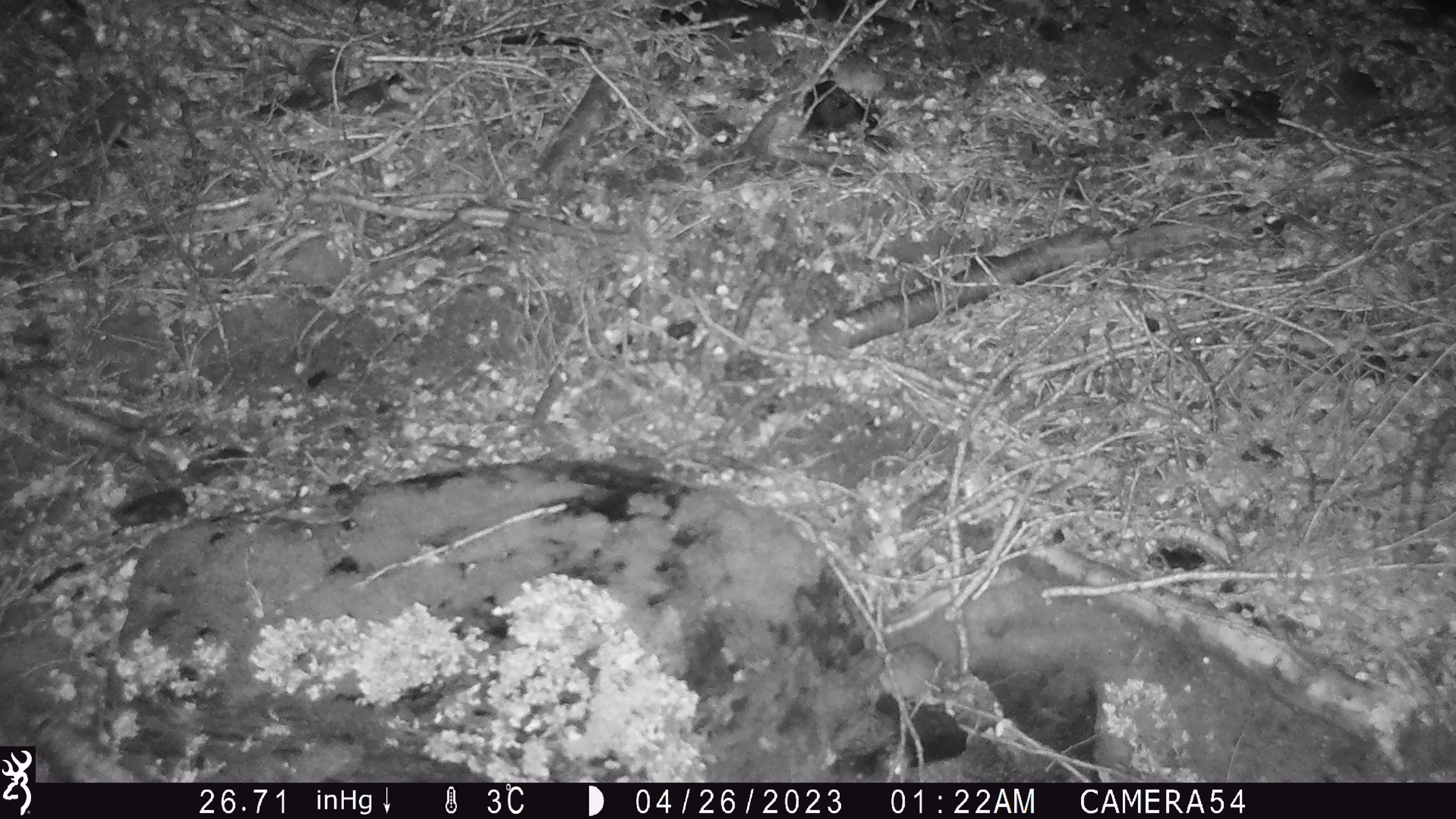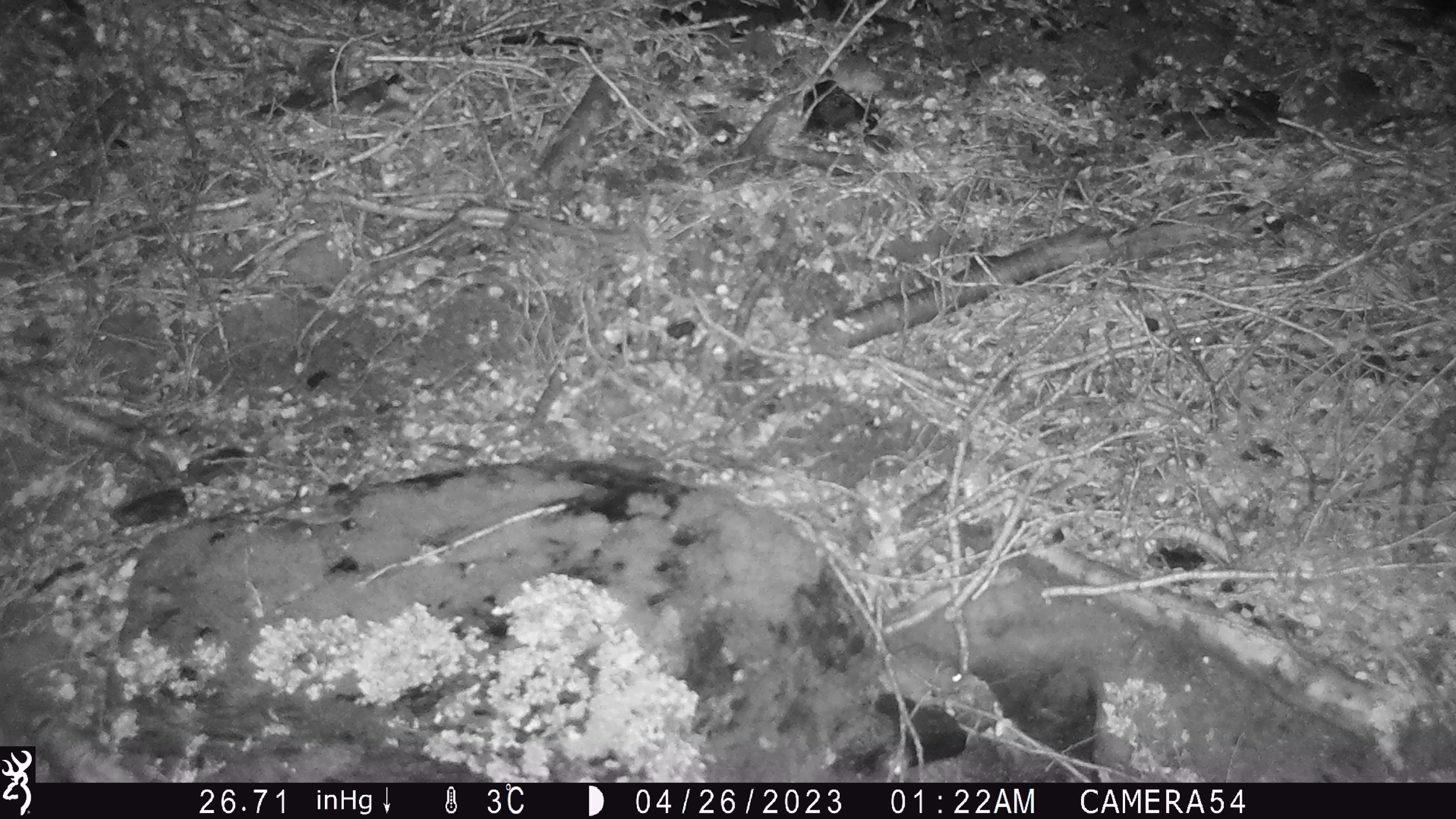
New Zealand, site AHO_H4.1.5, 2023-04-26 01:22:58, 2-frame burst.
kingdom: Animalia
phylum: Chordata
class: Mammalia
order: Rodentia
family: Muridae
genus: Mus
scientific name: Mus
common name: mouse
Mouse (Mus).